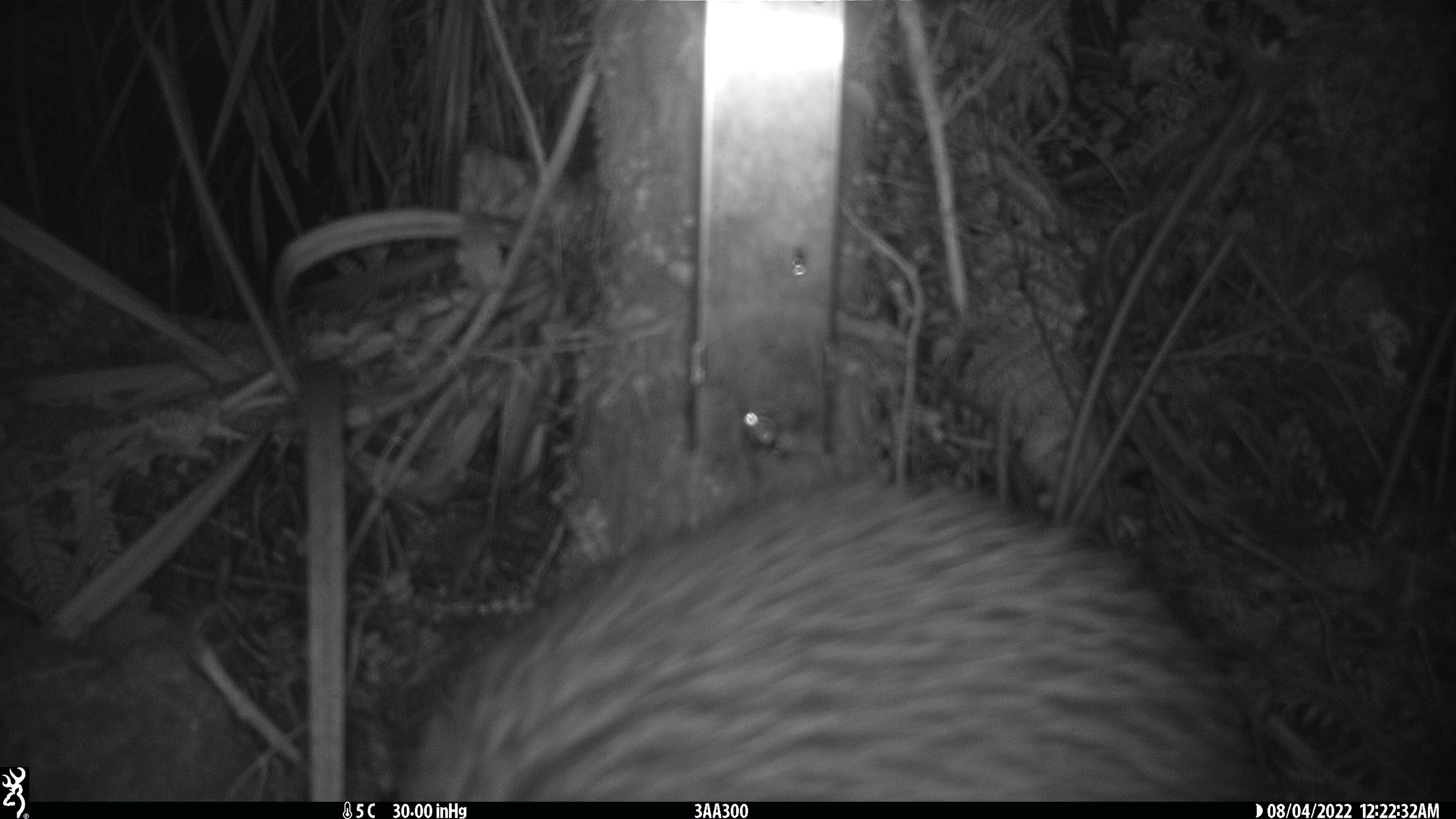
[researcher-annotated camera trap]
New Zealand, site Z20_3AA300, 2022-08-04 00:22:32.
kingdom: Animalia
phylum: Chordata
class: Aves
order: Apterygiformes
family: Apterygidae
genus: Apteryx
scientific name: Apteryx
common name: kiwi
Kiwi (Apteryx).